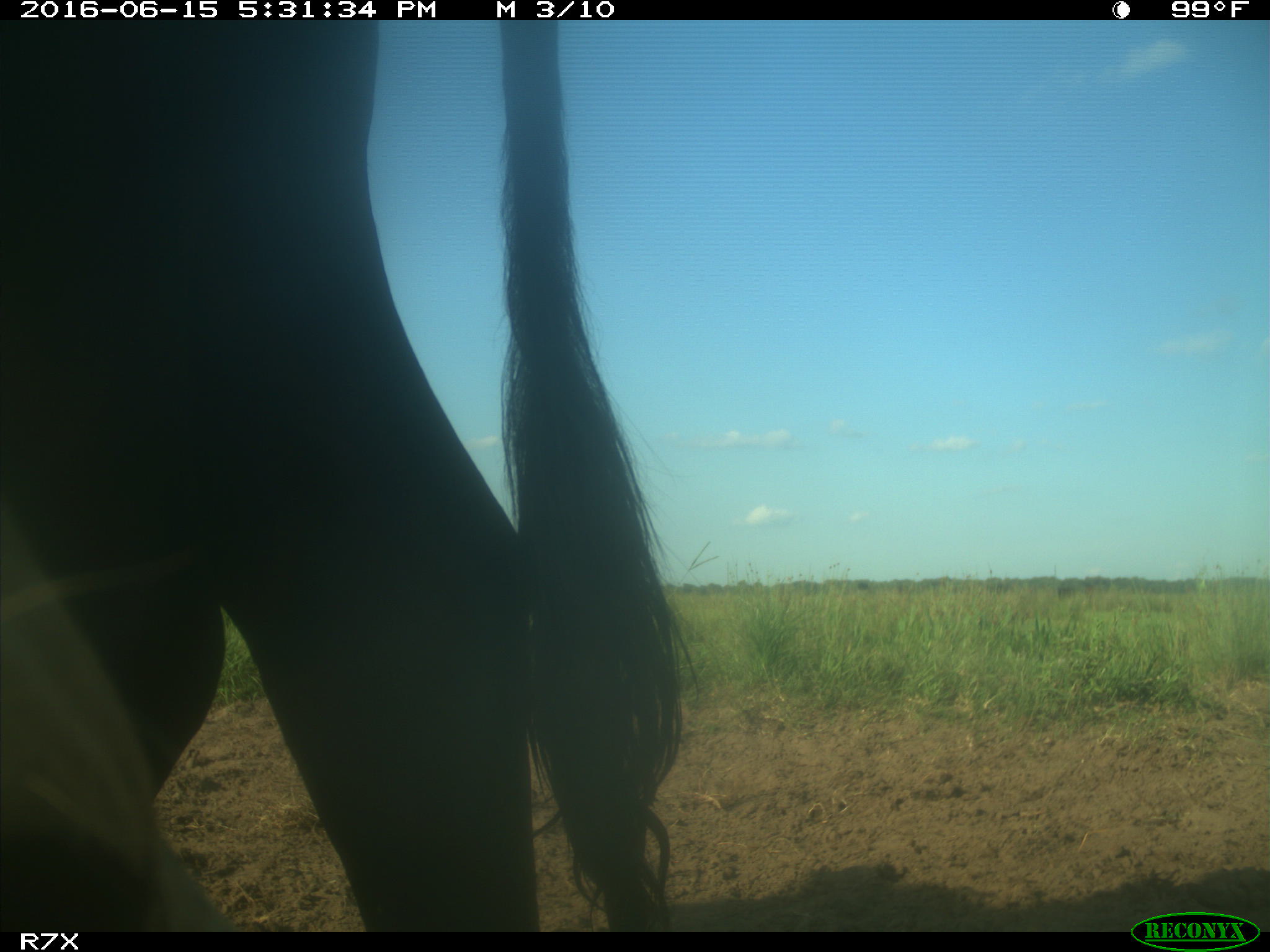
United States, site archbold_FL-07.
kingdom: Animalia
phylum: Chordata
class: Mammalia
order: Artiodactyla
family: Bovidae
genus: Bos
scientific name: Bos taurus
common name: domestic cow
Bos taurus (domestic cow).